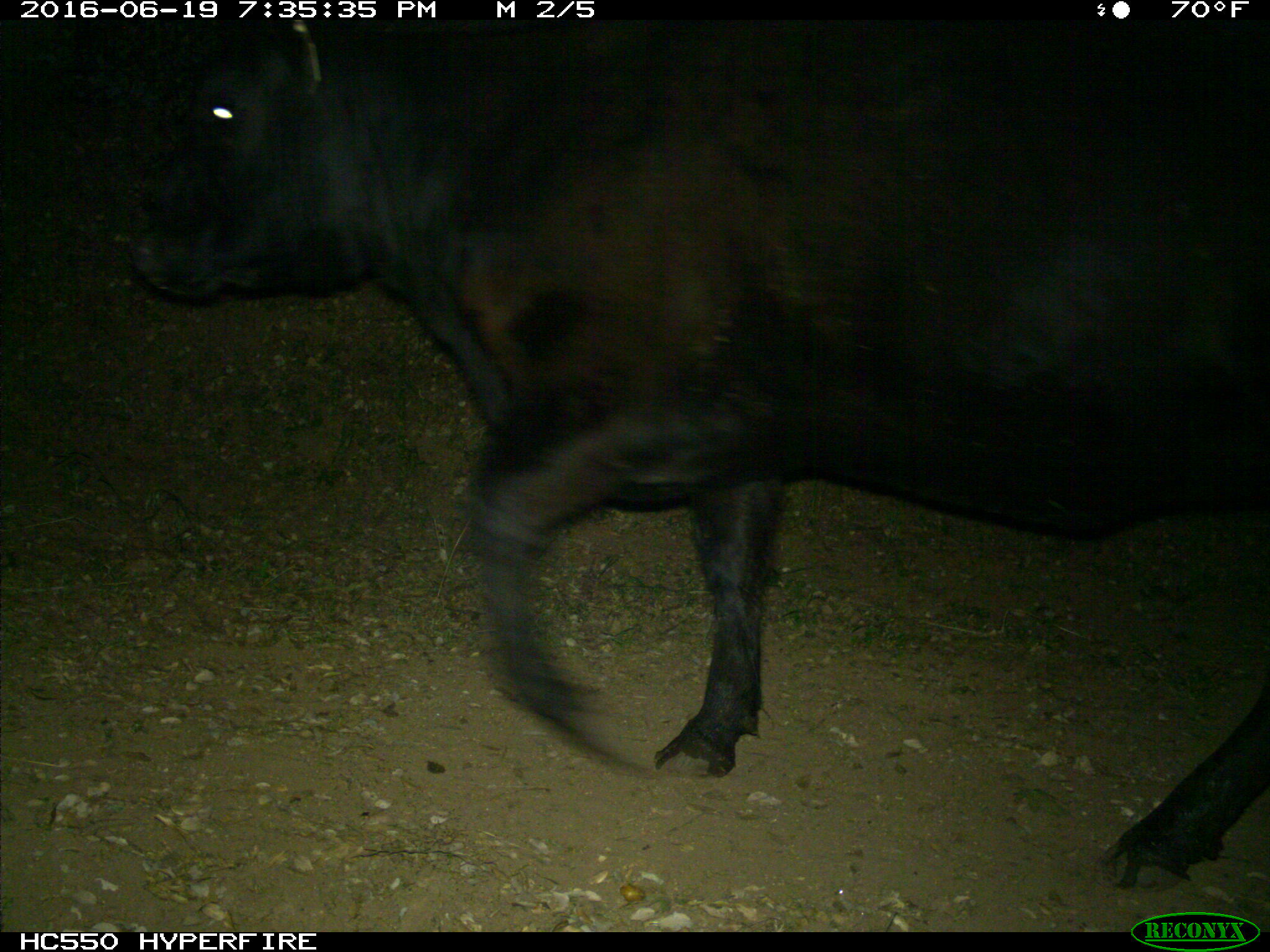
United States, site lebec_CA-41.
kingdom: Animalia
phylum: Chordata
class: Mammalia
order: Artiodactyla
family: Bovidae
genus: Bos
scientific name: Bos taurus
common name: domestic cow